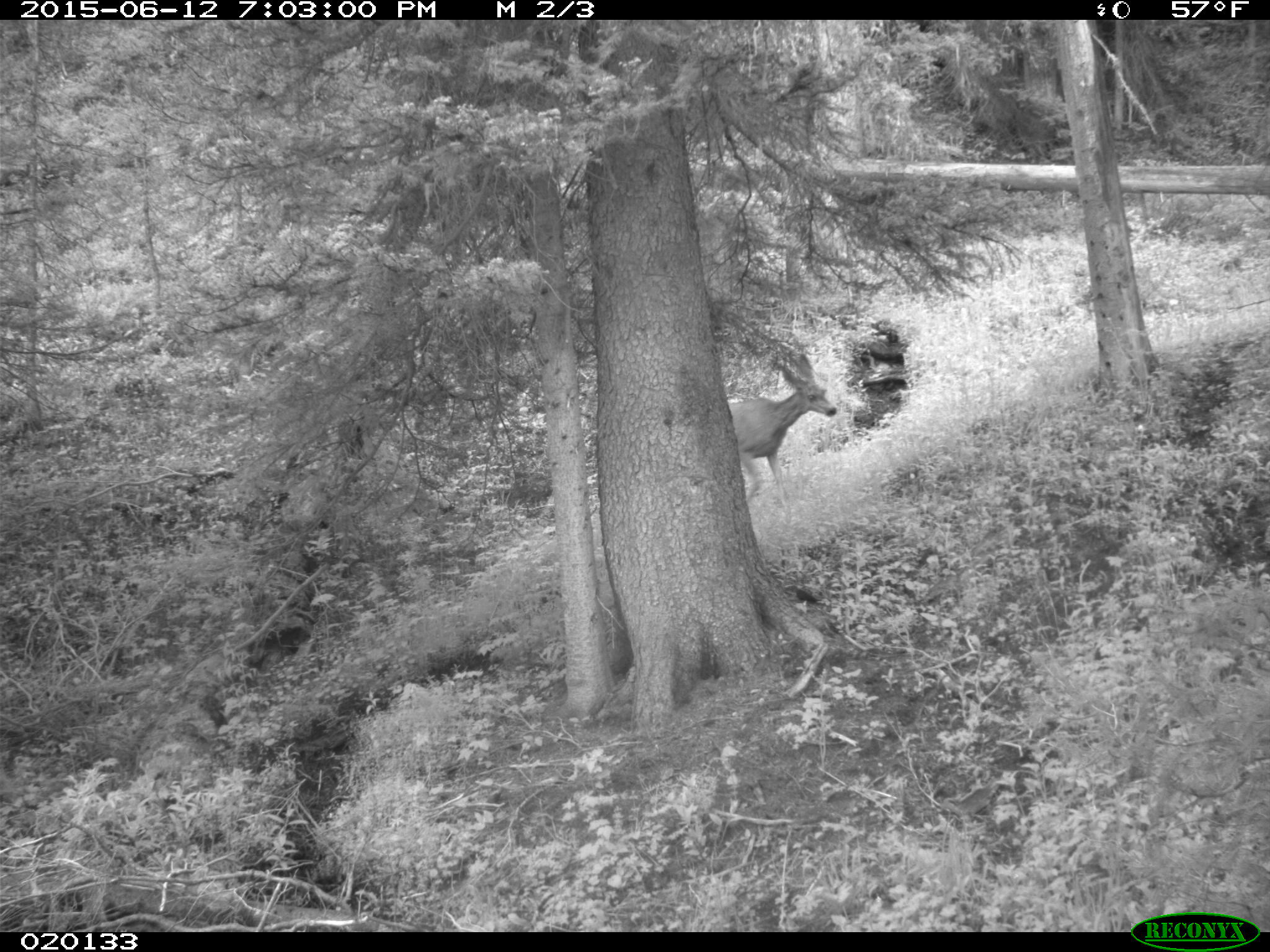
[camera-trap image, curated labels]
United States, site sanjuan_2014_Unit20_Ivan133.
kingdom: Animalia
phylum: Chordata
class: Mammalia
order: Artiodactyla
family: Cervidae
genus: Odocoileus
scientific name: Odocoileus hemionus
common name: mule deer